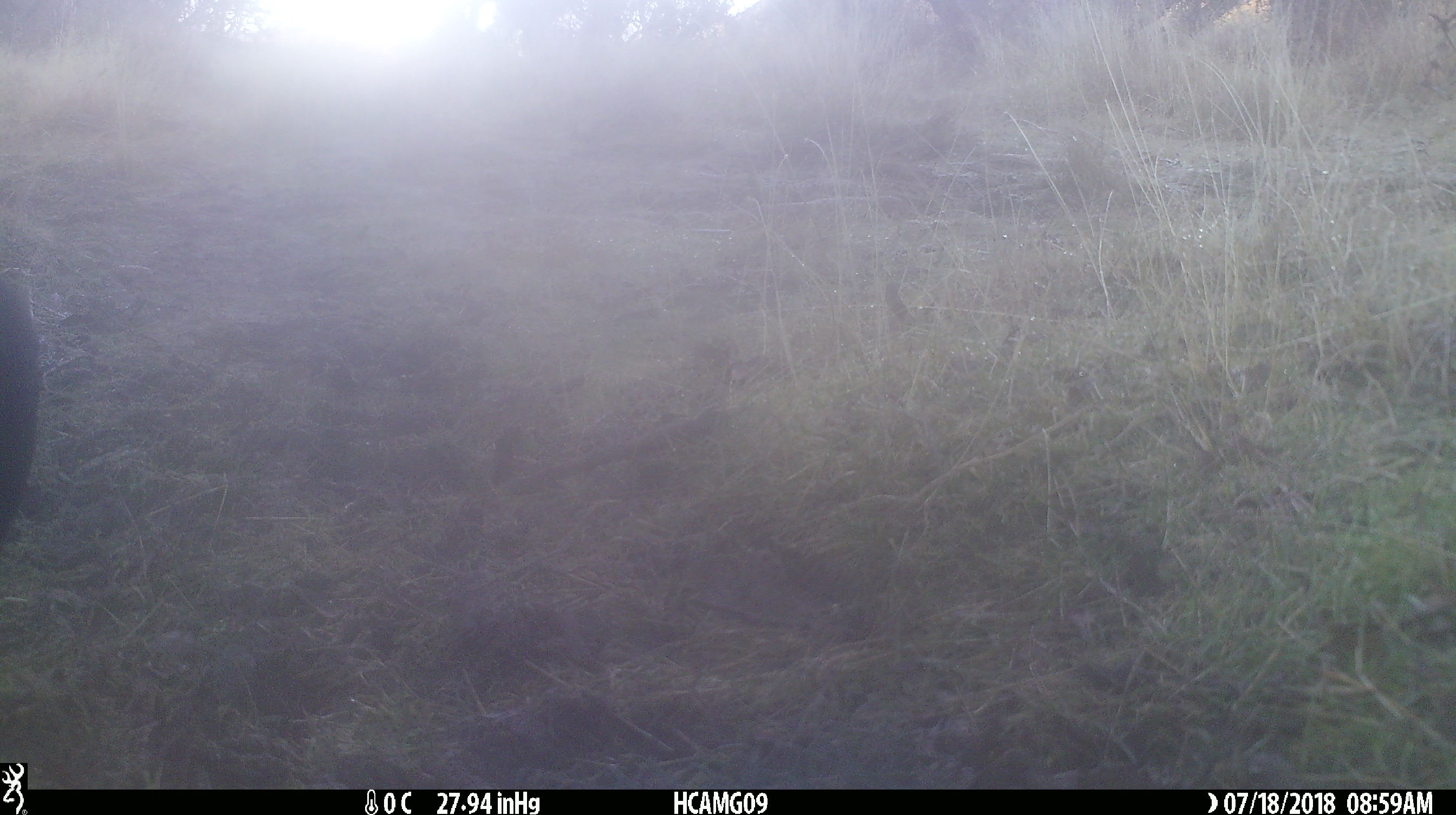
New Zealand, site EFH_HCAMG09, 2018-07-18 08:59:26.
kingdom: Animalia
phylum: Chordata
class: Aves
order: Passeriformes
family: Sturnidae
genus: Sturnus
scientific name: Sturnus vulgaris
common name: european starling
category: starling